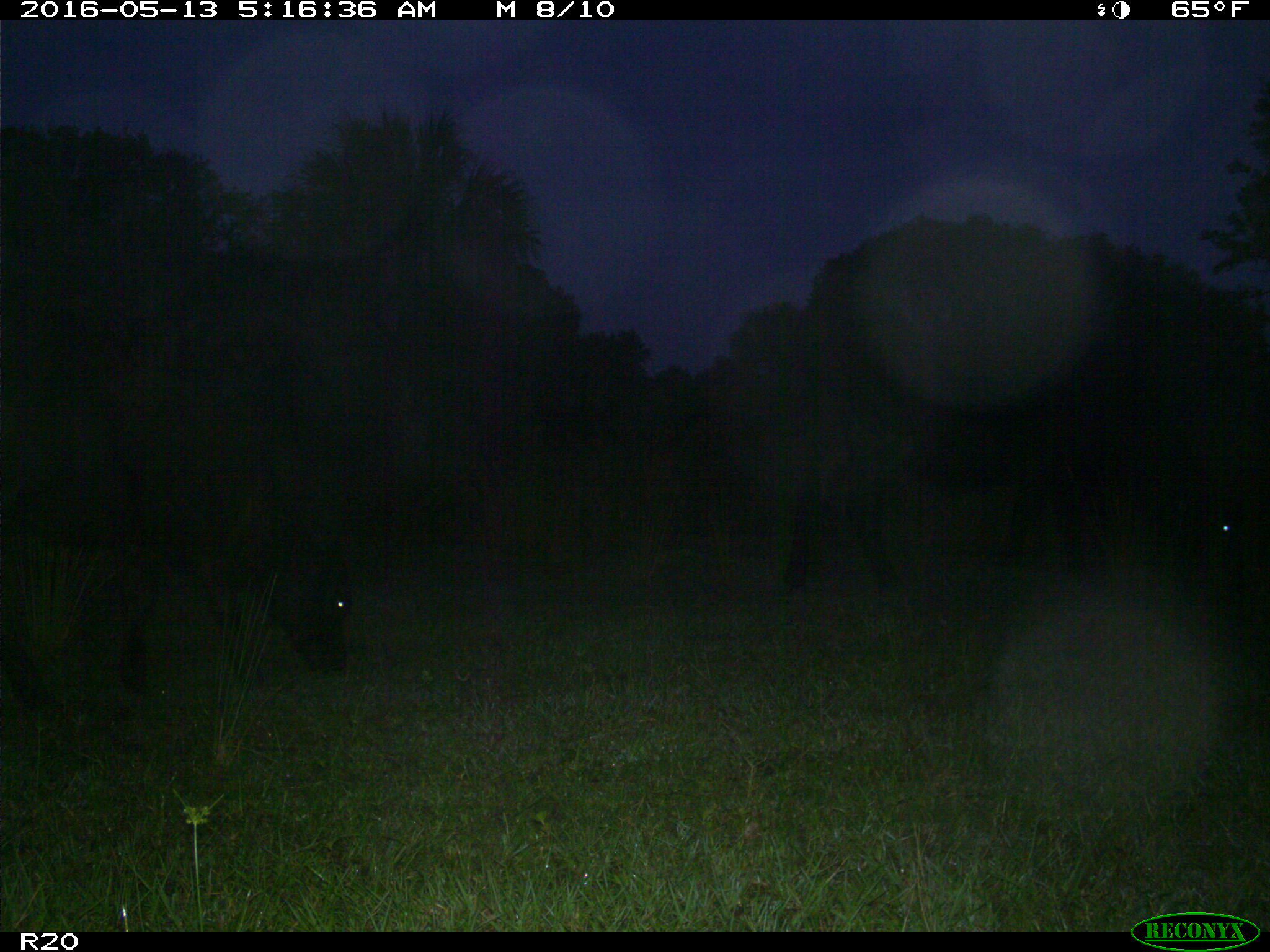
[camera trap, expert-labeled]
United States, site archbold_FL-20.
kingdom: Animalia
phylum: Chordata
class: Mammalia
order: Artiodactyla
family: Bovidae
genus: Bos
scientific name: Bos taurus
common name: domestic cow